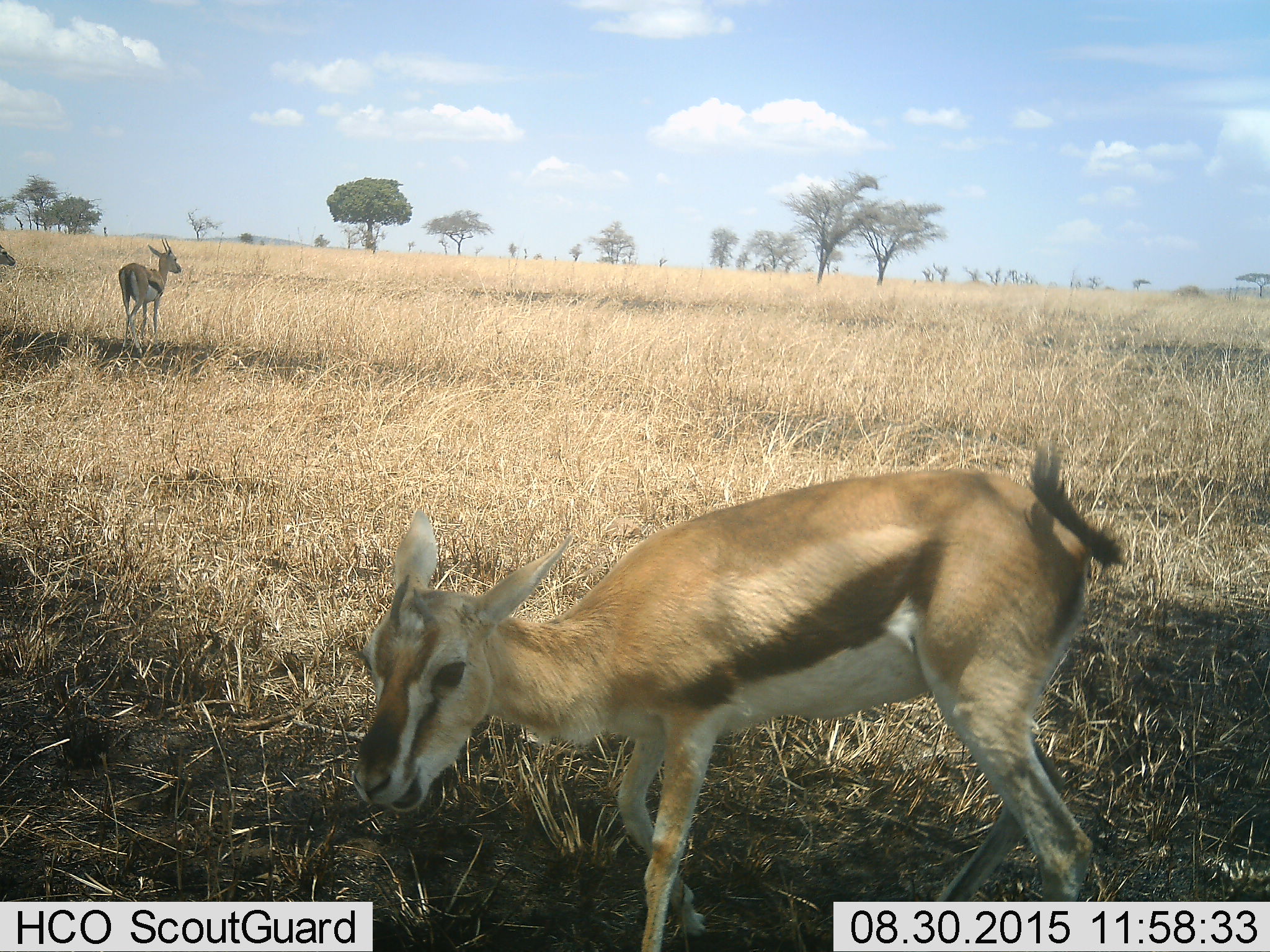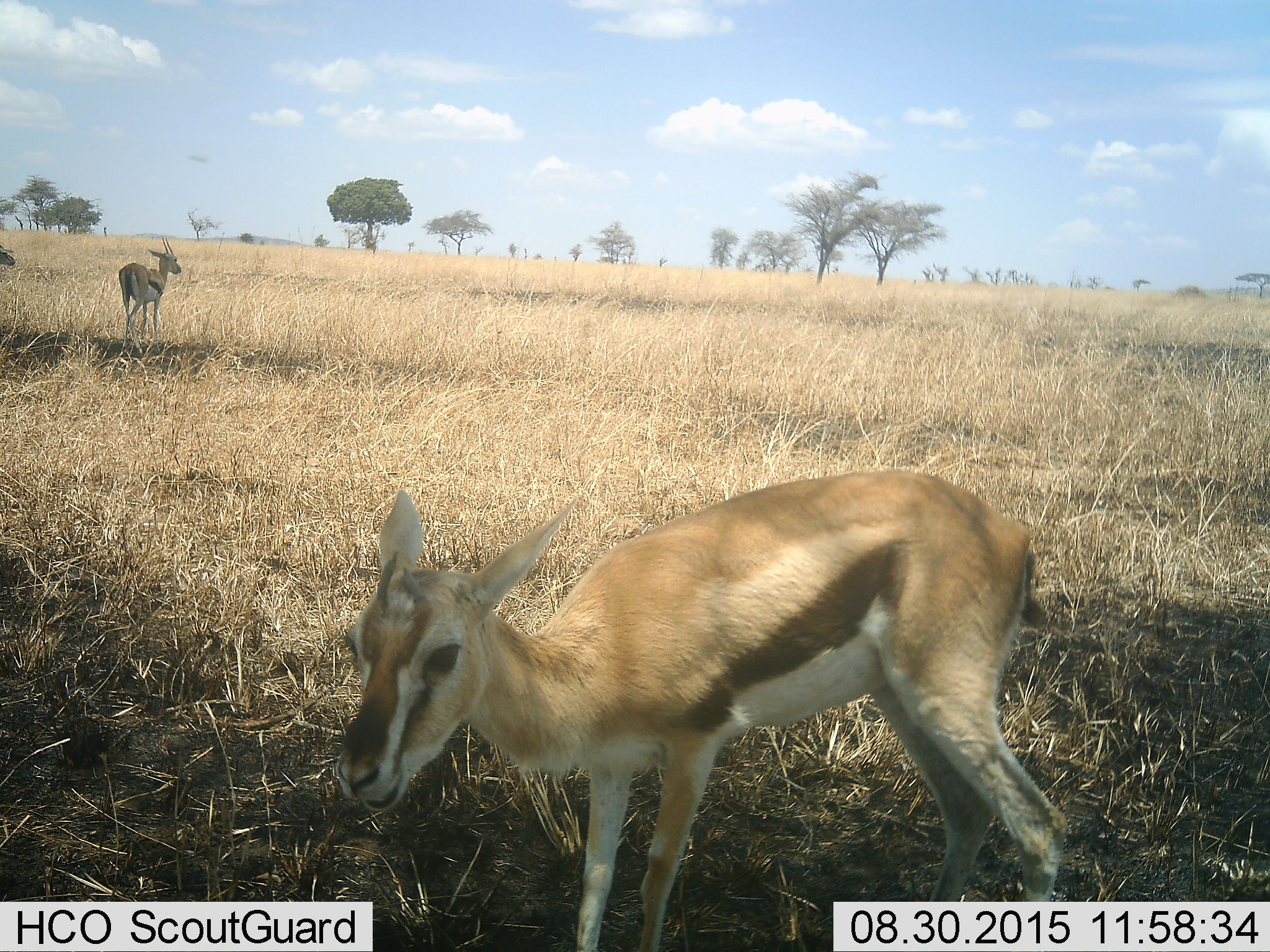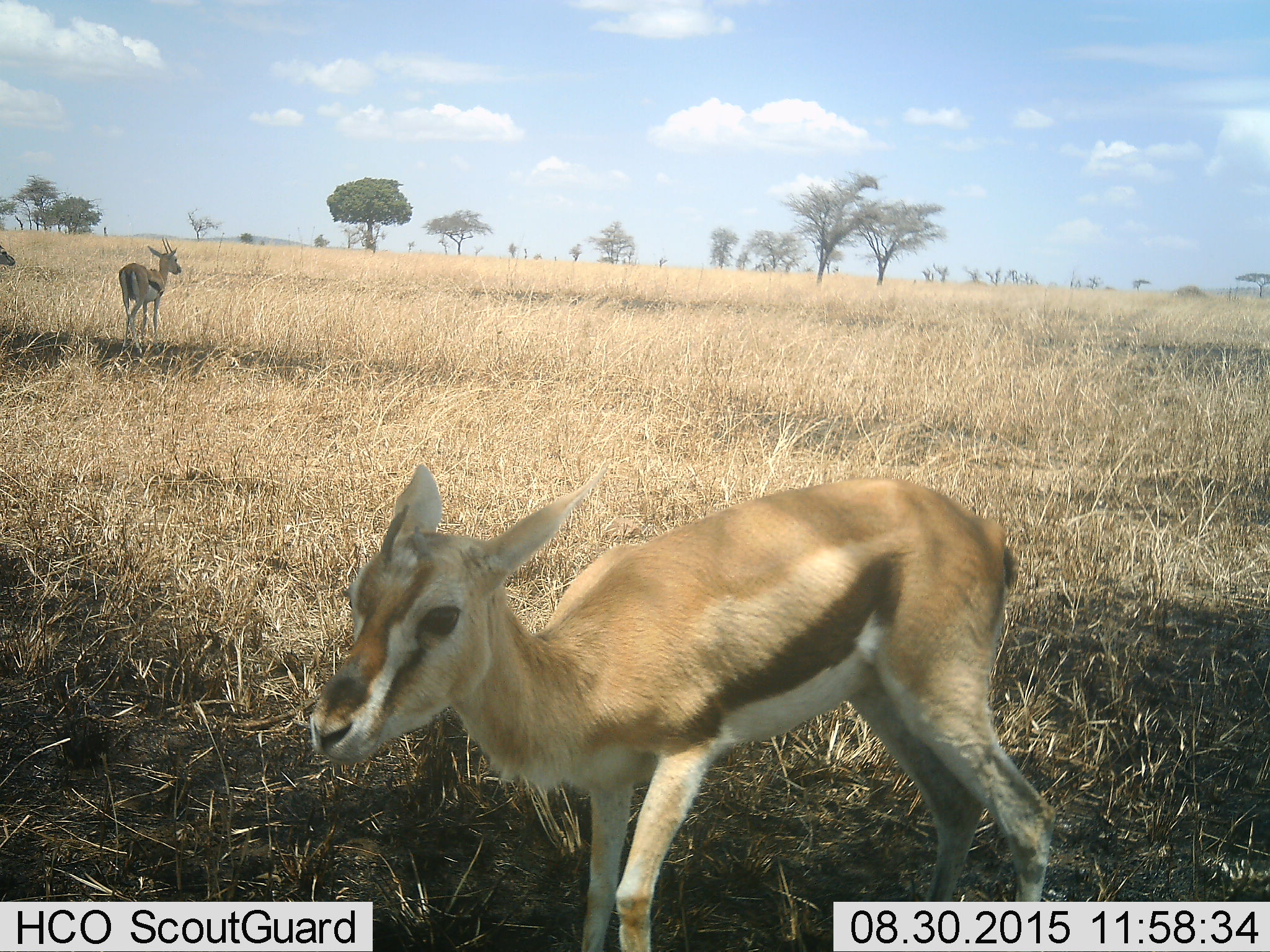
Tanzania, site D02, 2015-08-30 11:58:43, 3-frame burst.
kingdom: Animalia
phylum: Chordata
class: Mammalia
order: Artiodactyla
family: Bovidae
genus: Eudorcas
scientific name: Eudorcas thomsonii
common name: thomson's gazelle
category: gazellethomsons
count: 3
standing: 80%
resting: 7%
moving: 60%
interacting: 7%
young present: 33%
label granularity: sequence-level